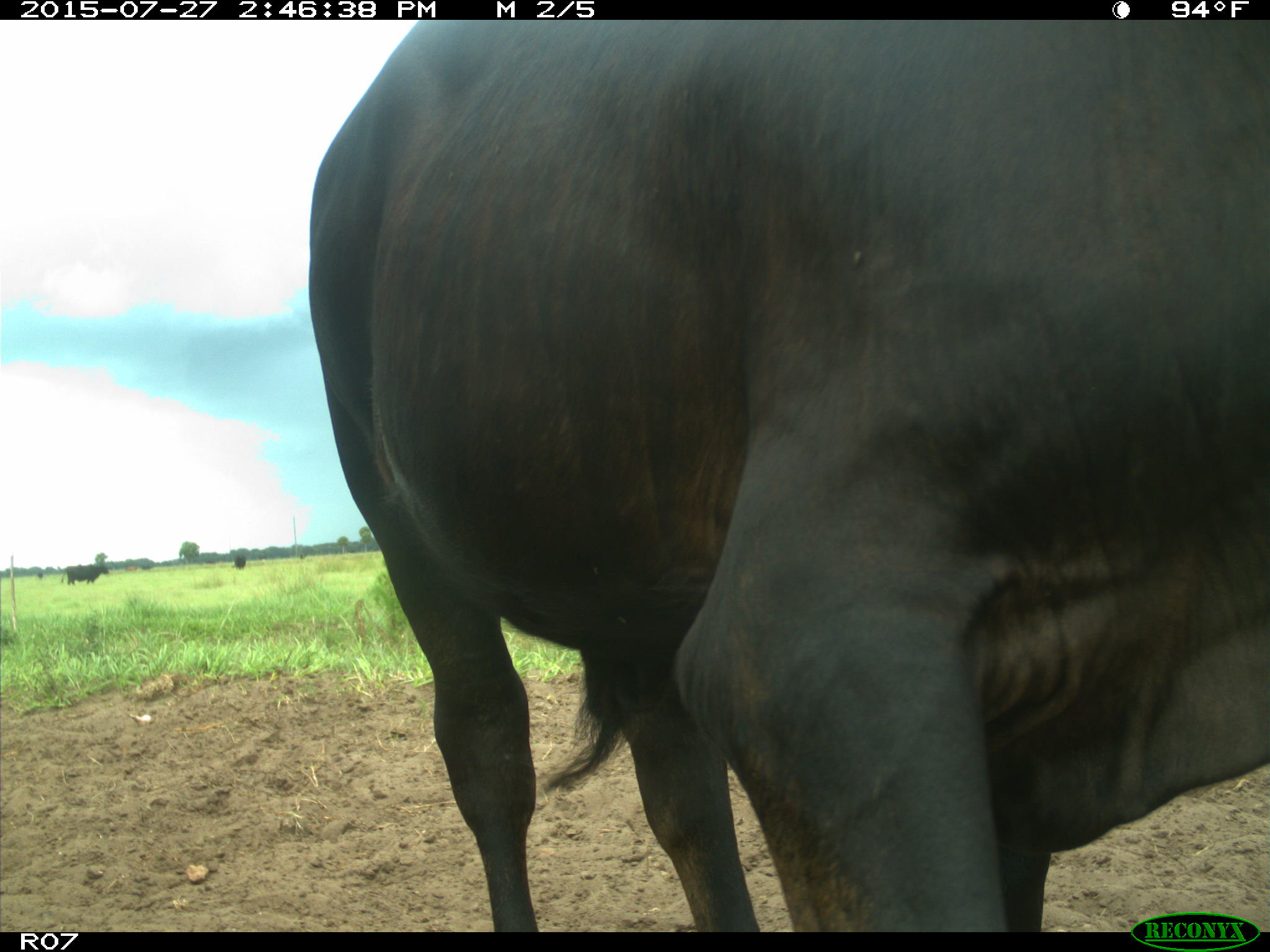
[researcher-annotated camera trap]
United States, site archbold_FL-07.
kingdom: Animalia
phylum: Chordata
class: Mammalia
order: Artiodactyla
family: Bovidae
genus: Bos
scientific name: Bos taurus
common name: domestic cow